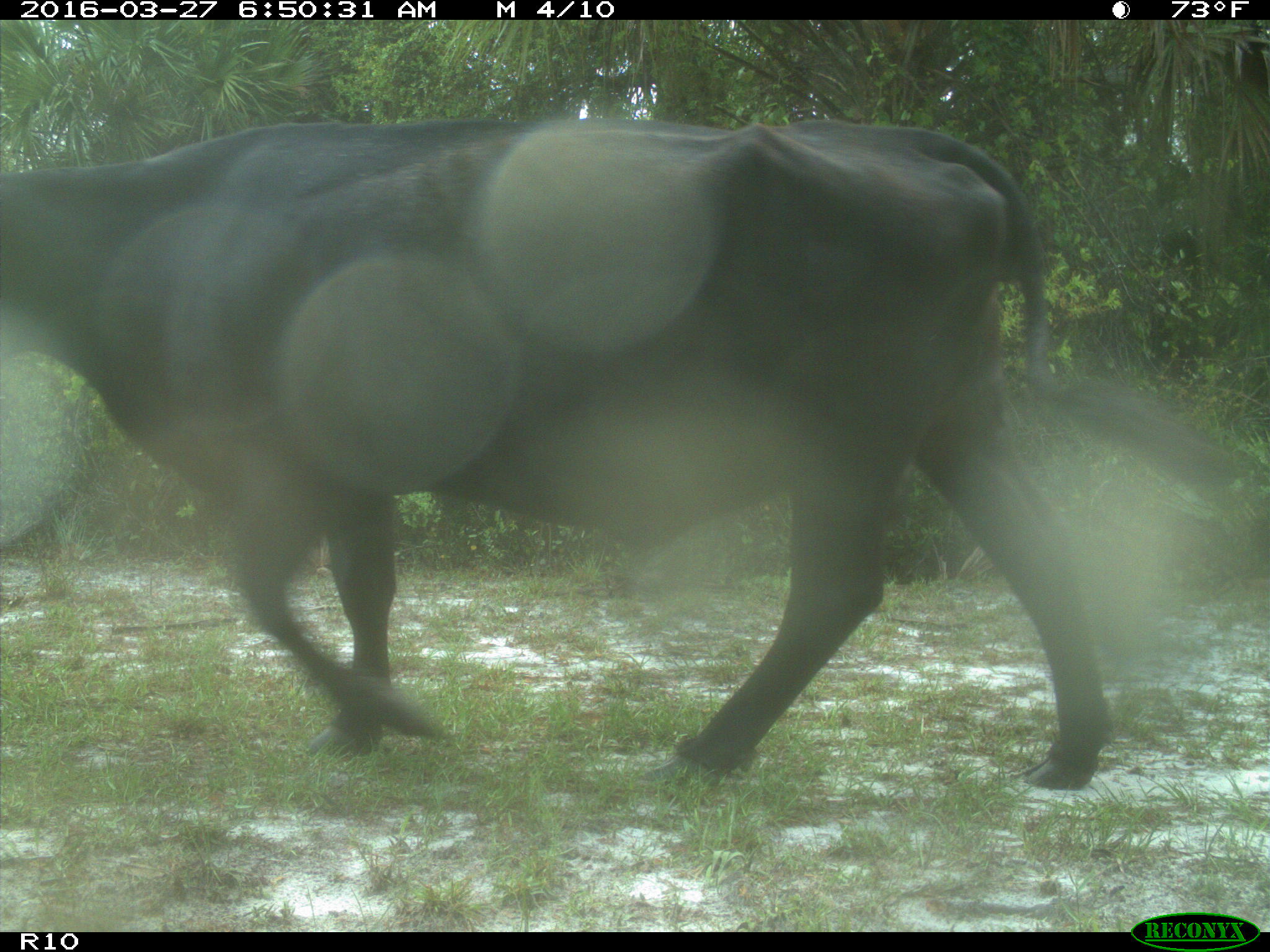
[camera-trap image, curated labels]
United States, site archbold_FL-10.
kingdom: Animalia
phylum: Chordata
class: Mammalia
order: Artiodactyla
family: Bovidae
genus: Bos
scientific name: Bos taurus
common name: domestic cow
Bos taurus (domestic cow).